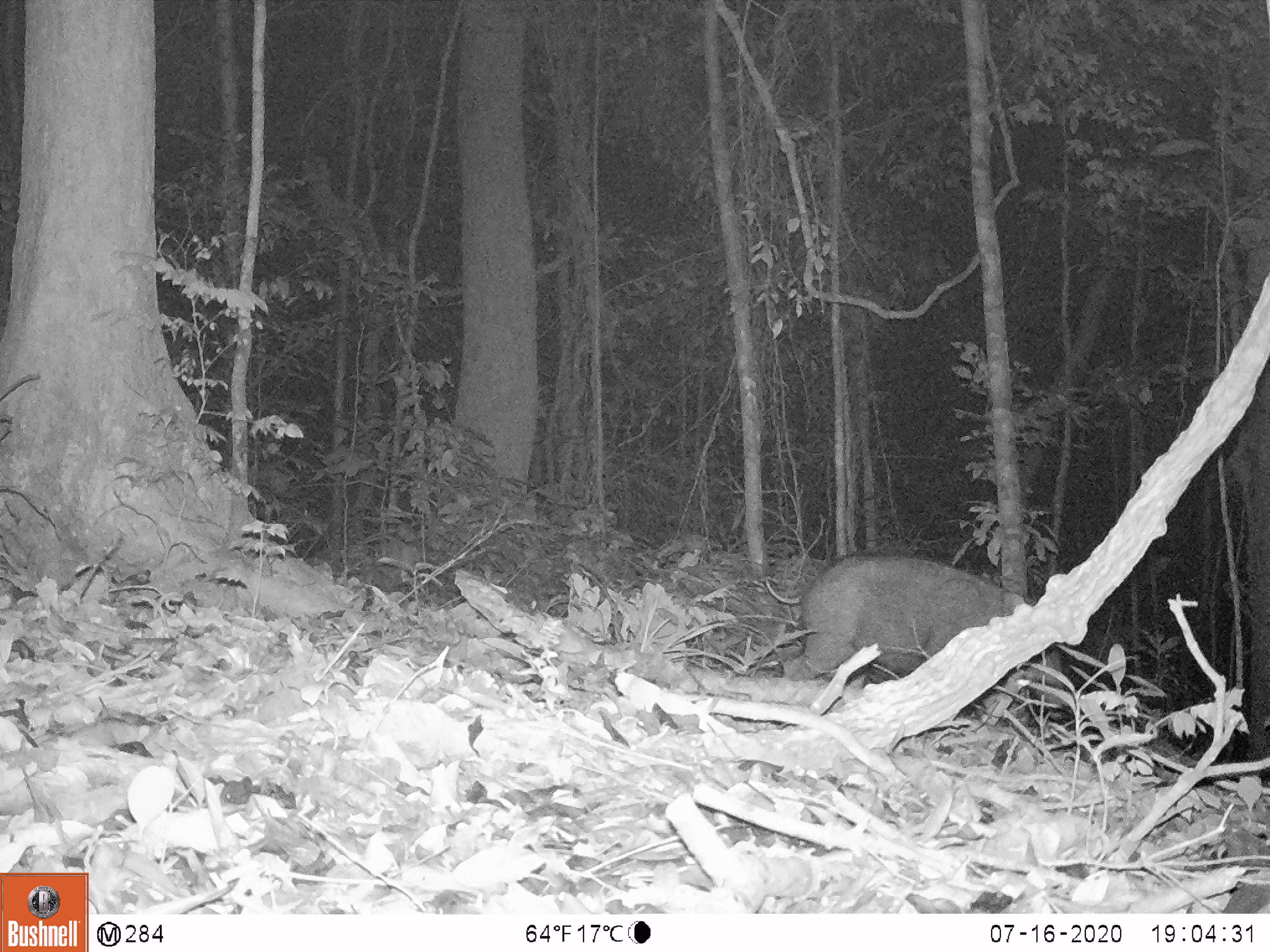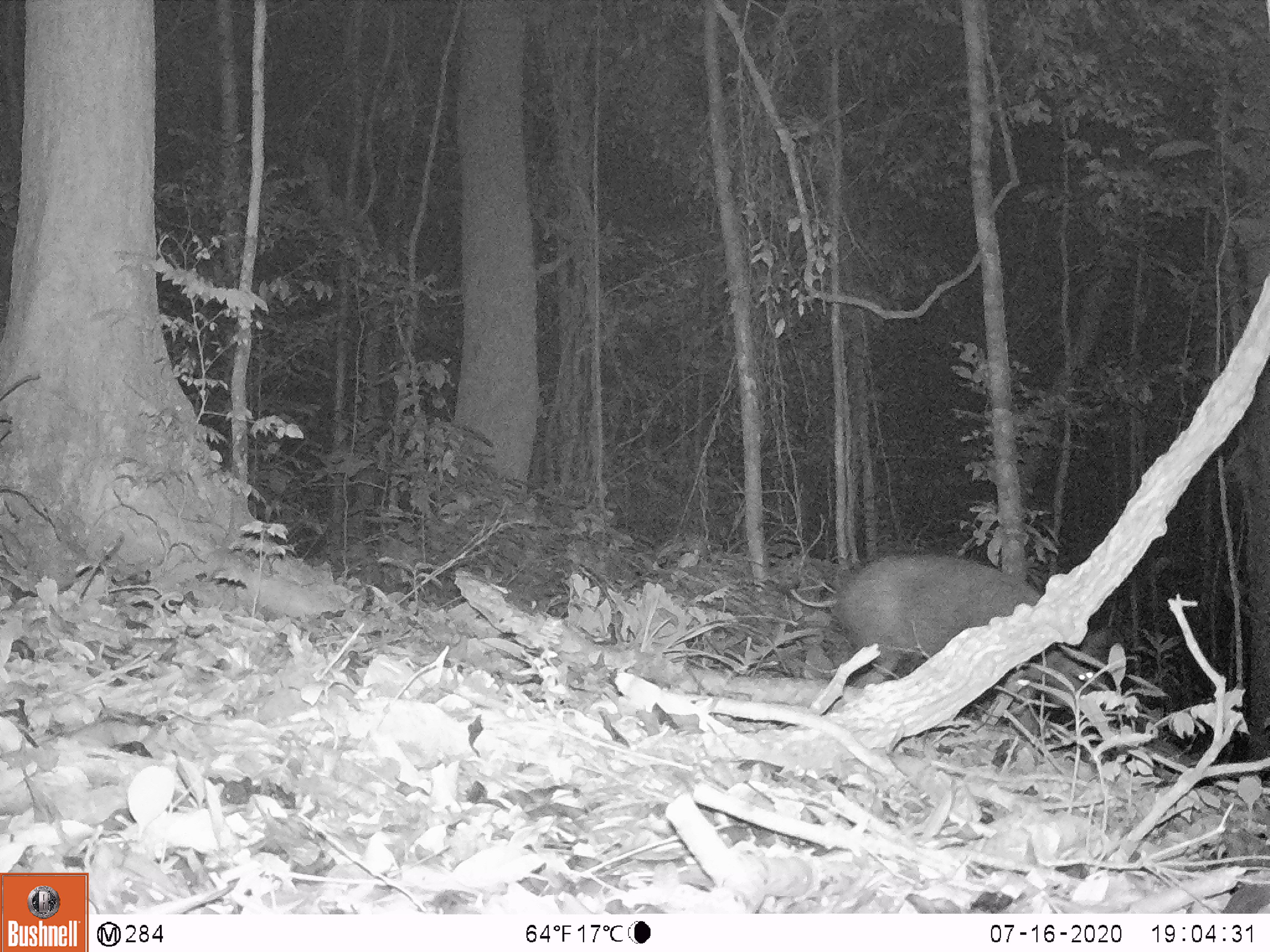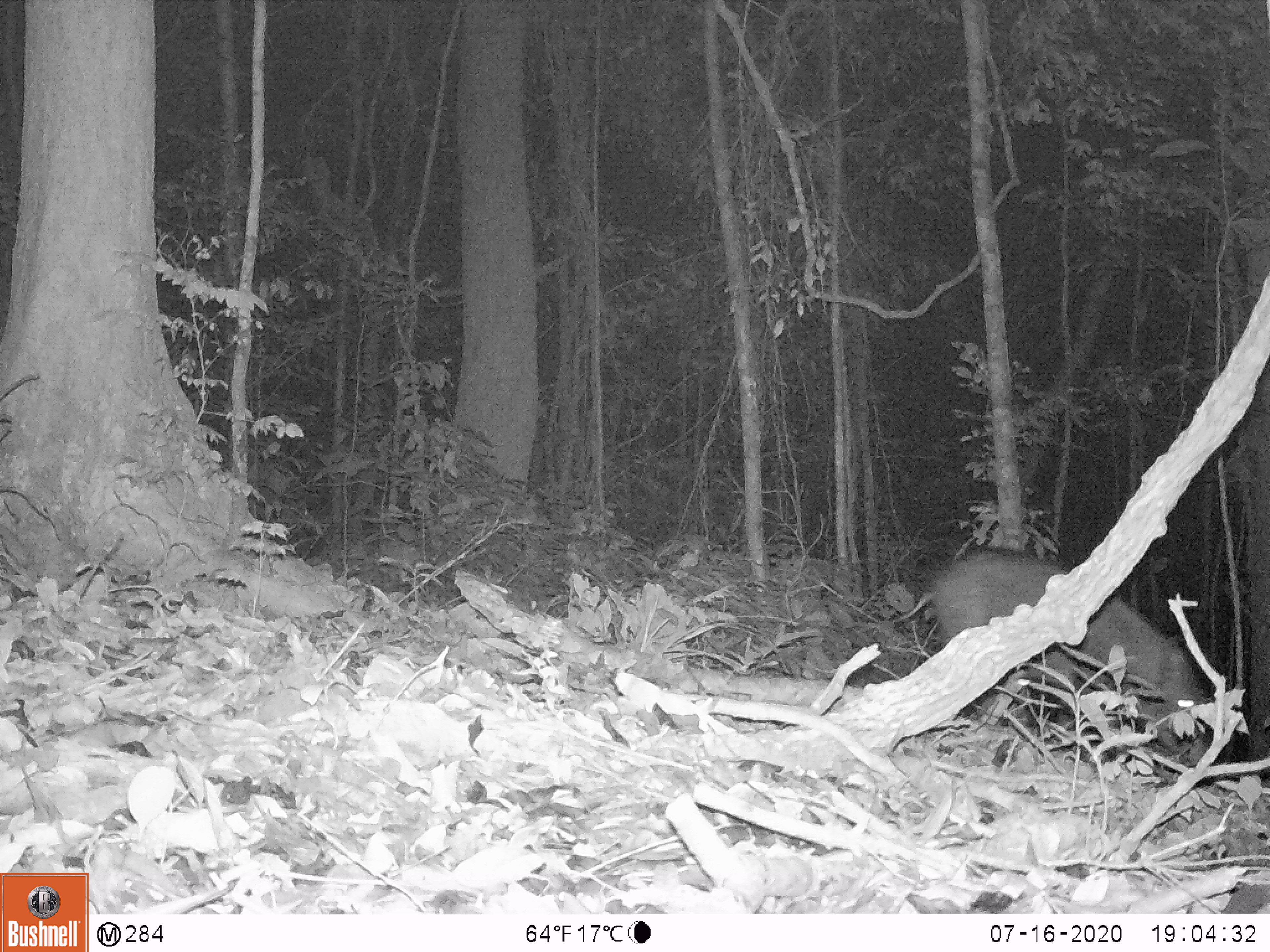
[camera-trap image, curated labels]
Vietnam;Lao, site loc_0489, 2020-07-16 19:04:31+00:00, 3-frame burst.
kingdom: Animalia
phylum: Chordata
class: Mammalia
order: Artiodactyla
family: Suidae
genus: Sus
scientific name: Sus scrofa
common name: eurasian wild pig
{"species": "eurasian wild pig (Sus scrofa)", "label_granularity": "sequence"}